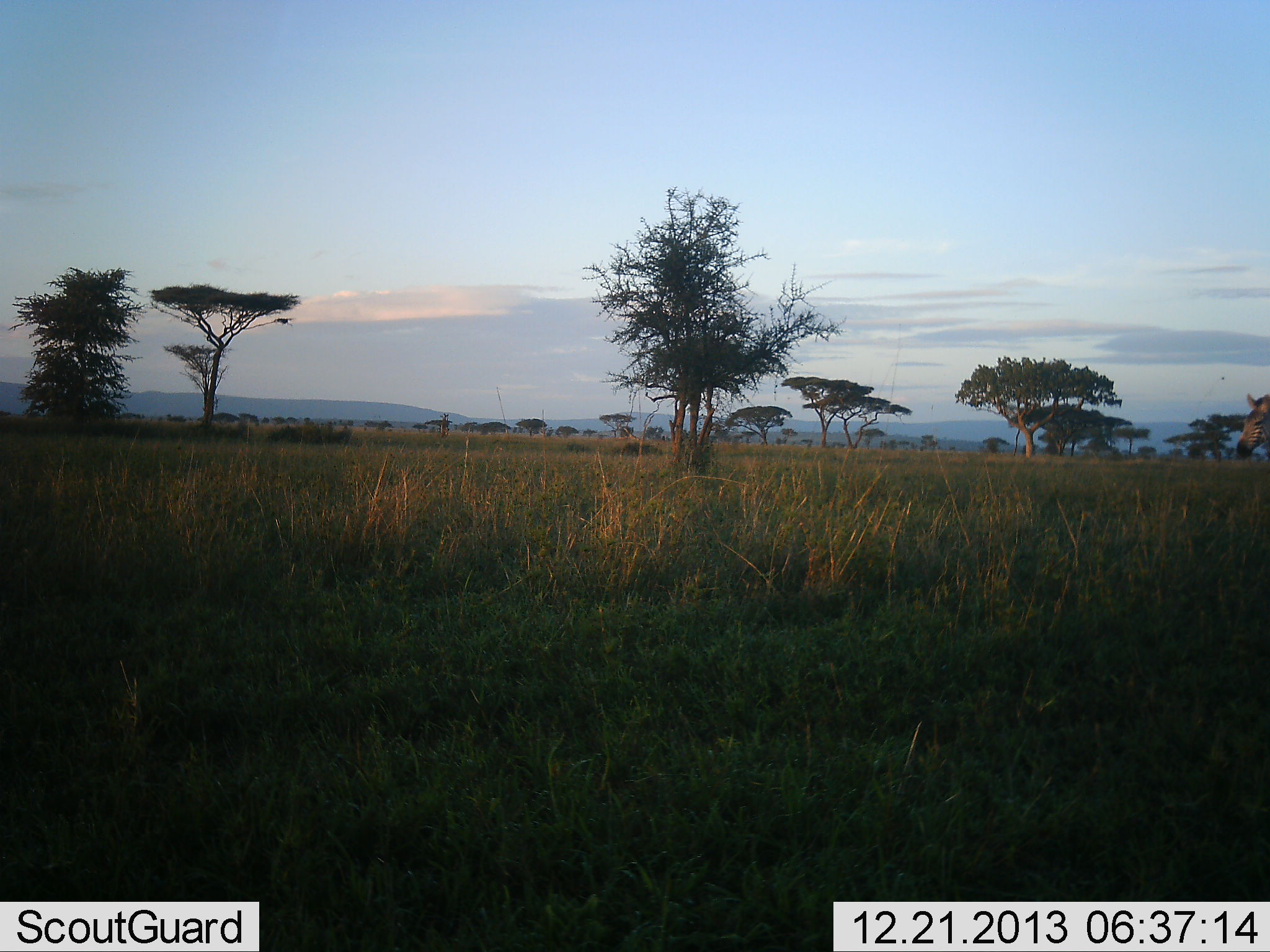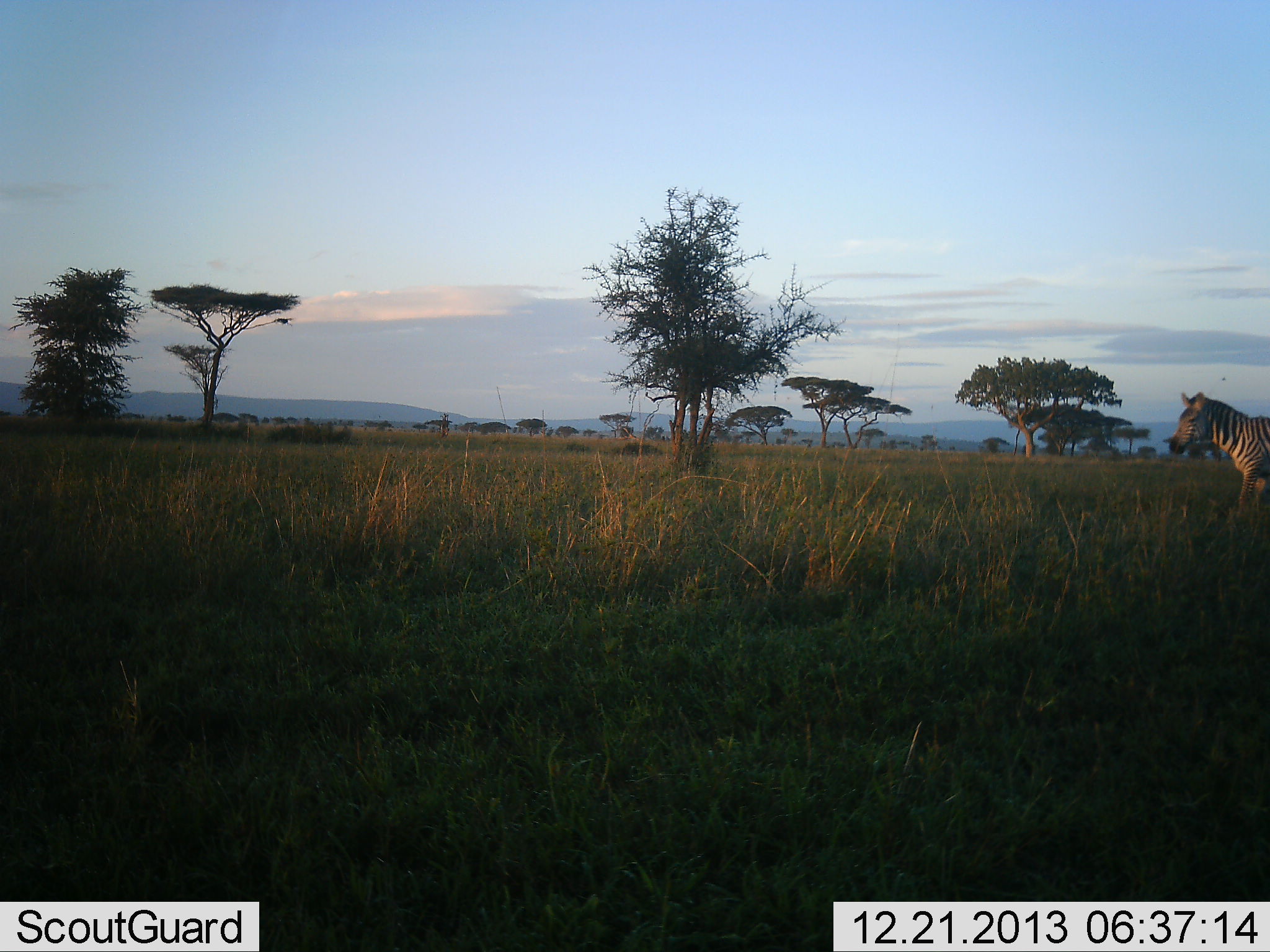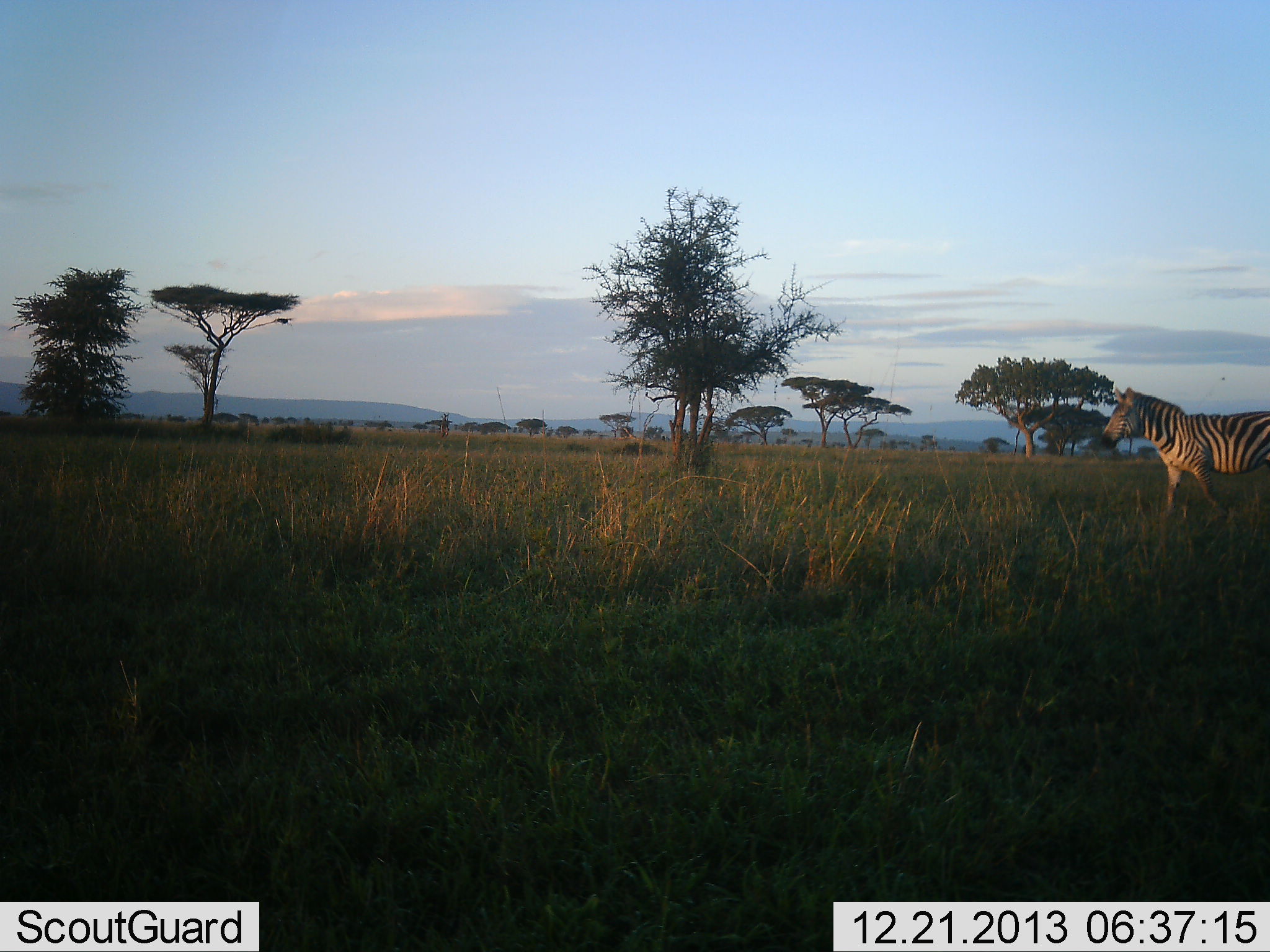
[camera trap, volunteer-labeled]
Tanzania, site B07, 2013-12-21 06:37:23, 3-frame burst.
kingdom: Animalia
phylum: Chordata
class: Mammalia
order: Perissodactyla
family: Equidae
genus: Equus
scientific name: Equus quagga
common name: plains zebra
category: zebra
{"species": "zebra (plains zebra) (Equus quagga)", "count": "1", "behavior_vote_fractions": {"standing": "20%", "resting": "0%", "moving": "80%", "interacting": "0%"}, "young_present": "0%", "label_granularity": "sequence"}